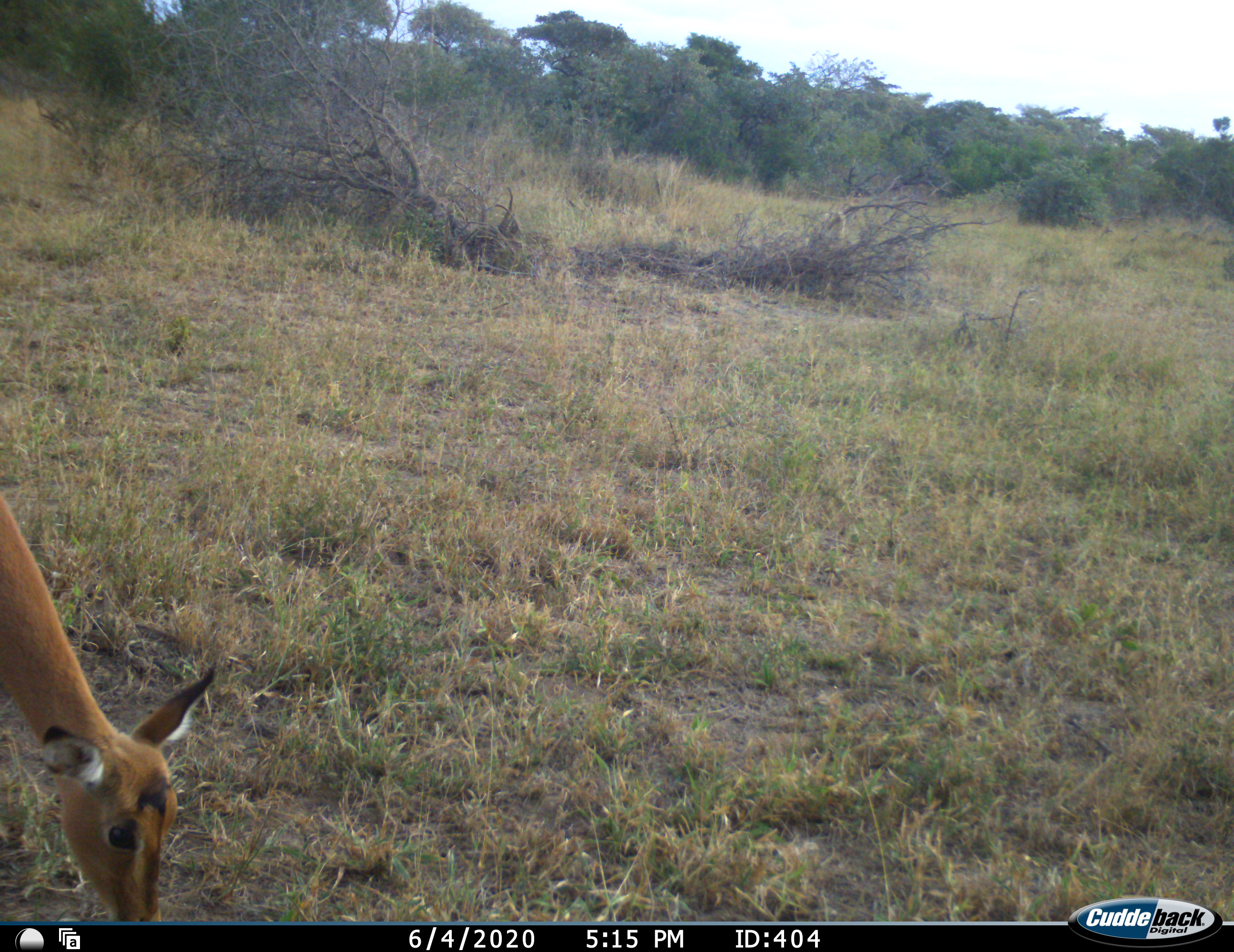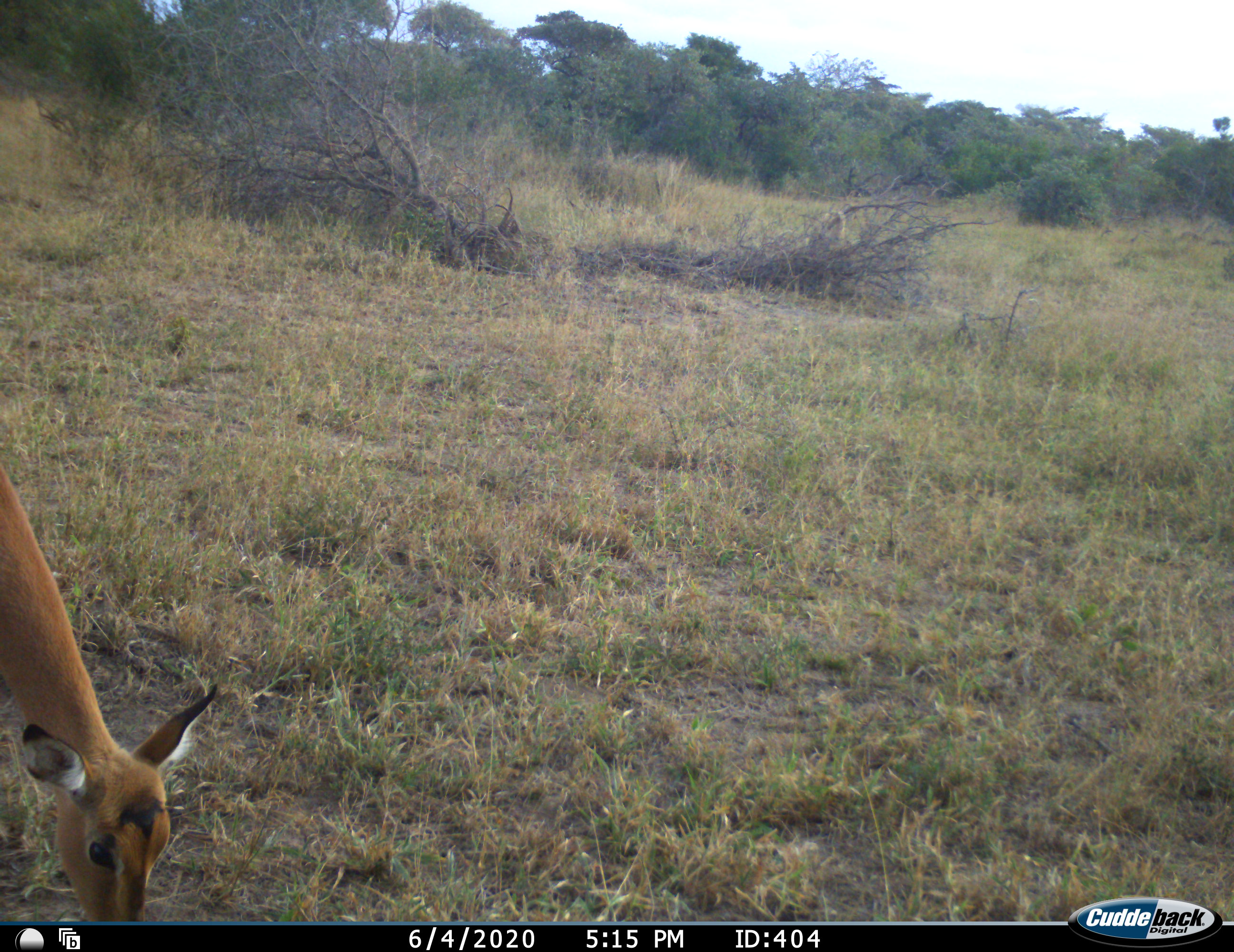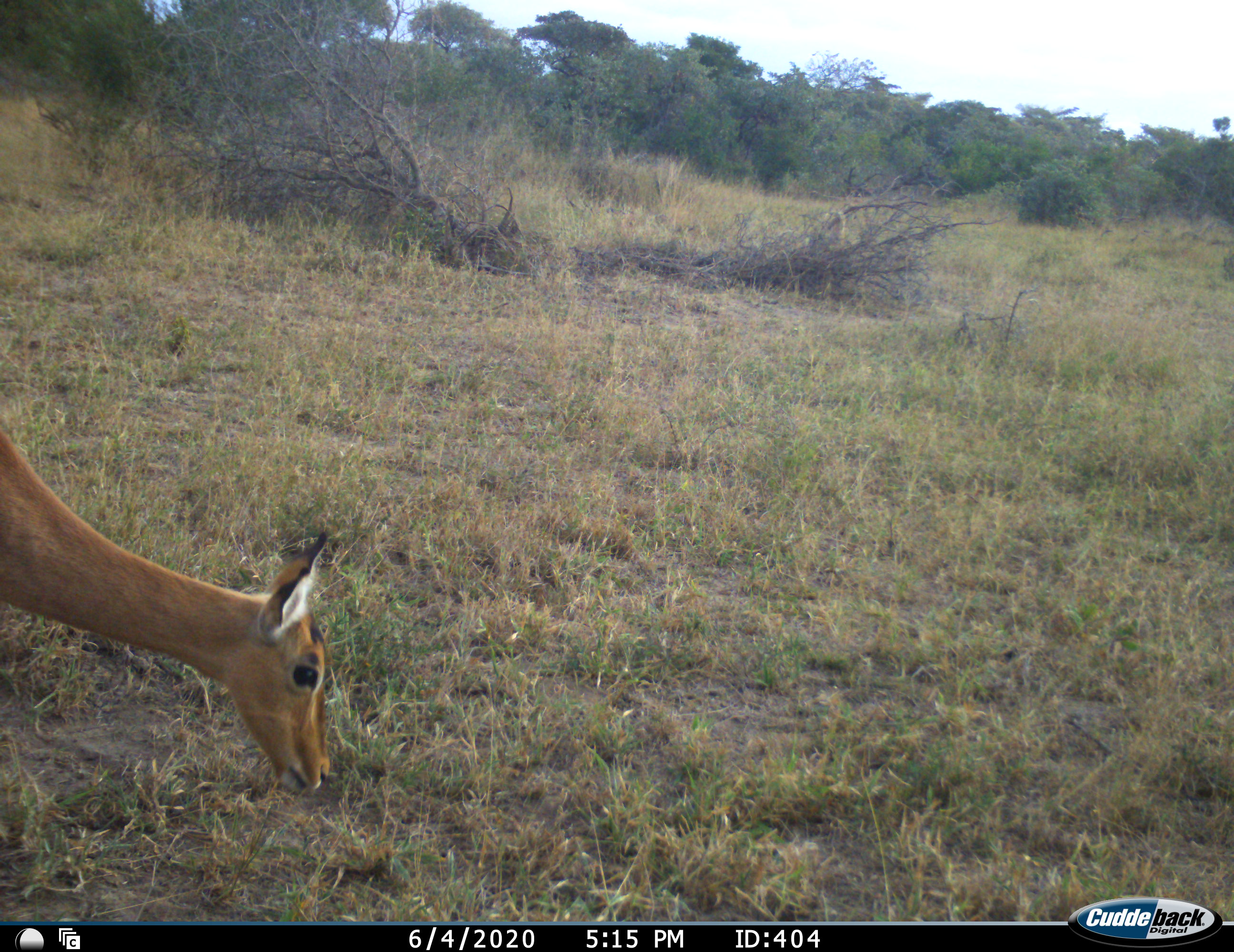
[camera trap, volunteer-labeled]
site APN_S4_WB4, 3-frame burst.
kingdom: Animalia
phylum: Chordata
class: Mammalia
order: Artiodactyla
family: Bovidae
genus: Aepyceros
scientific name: Aepyceros melampus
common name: impala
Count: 1.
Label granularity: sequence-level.